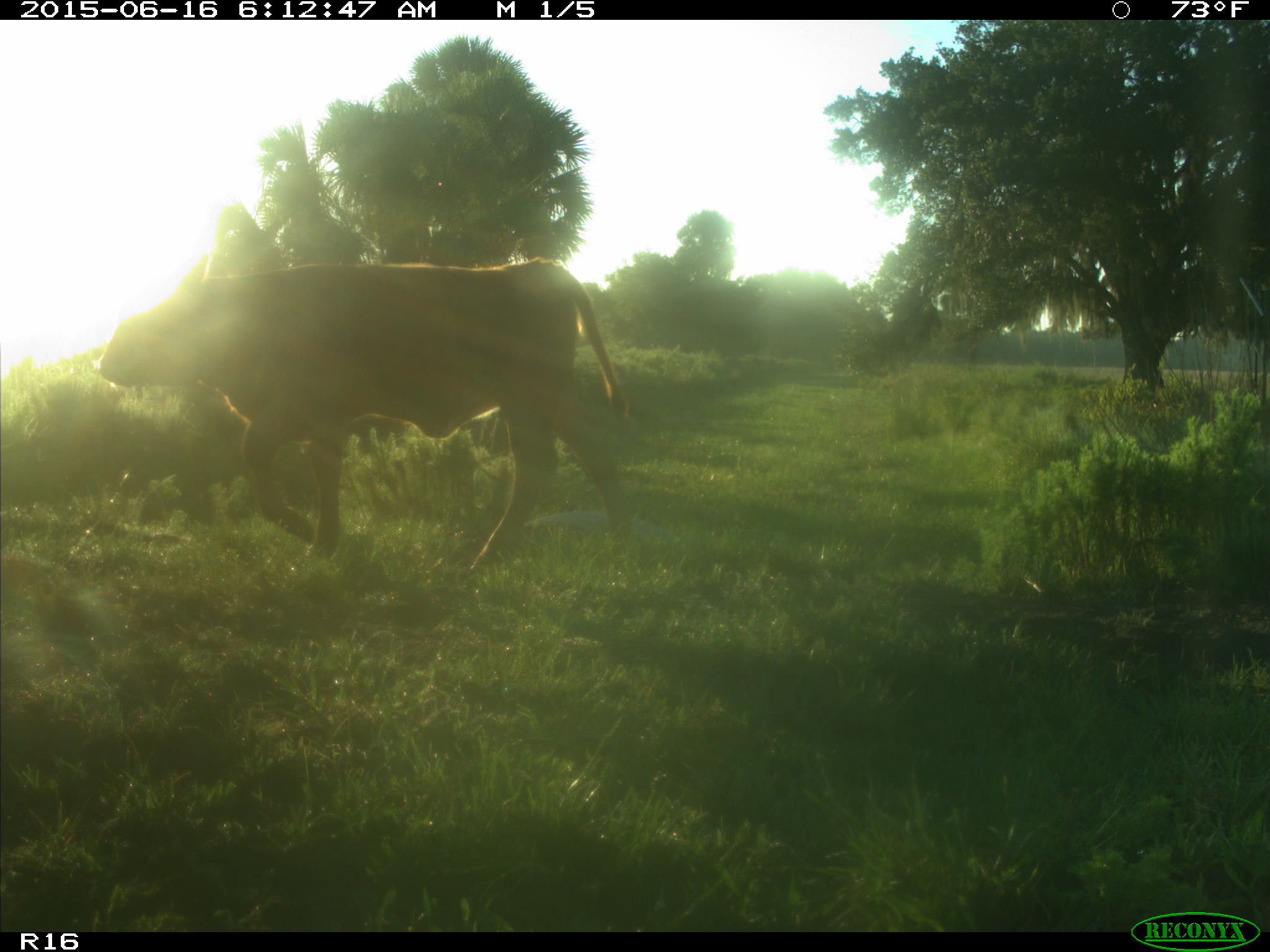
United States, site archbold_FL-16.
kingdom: Animalia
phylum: Chordata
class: Mammalia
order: Artiodactyla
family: Bovidae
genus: Bos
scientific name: Bos taurus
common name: domestic cow